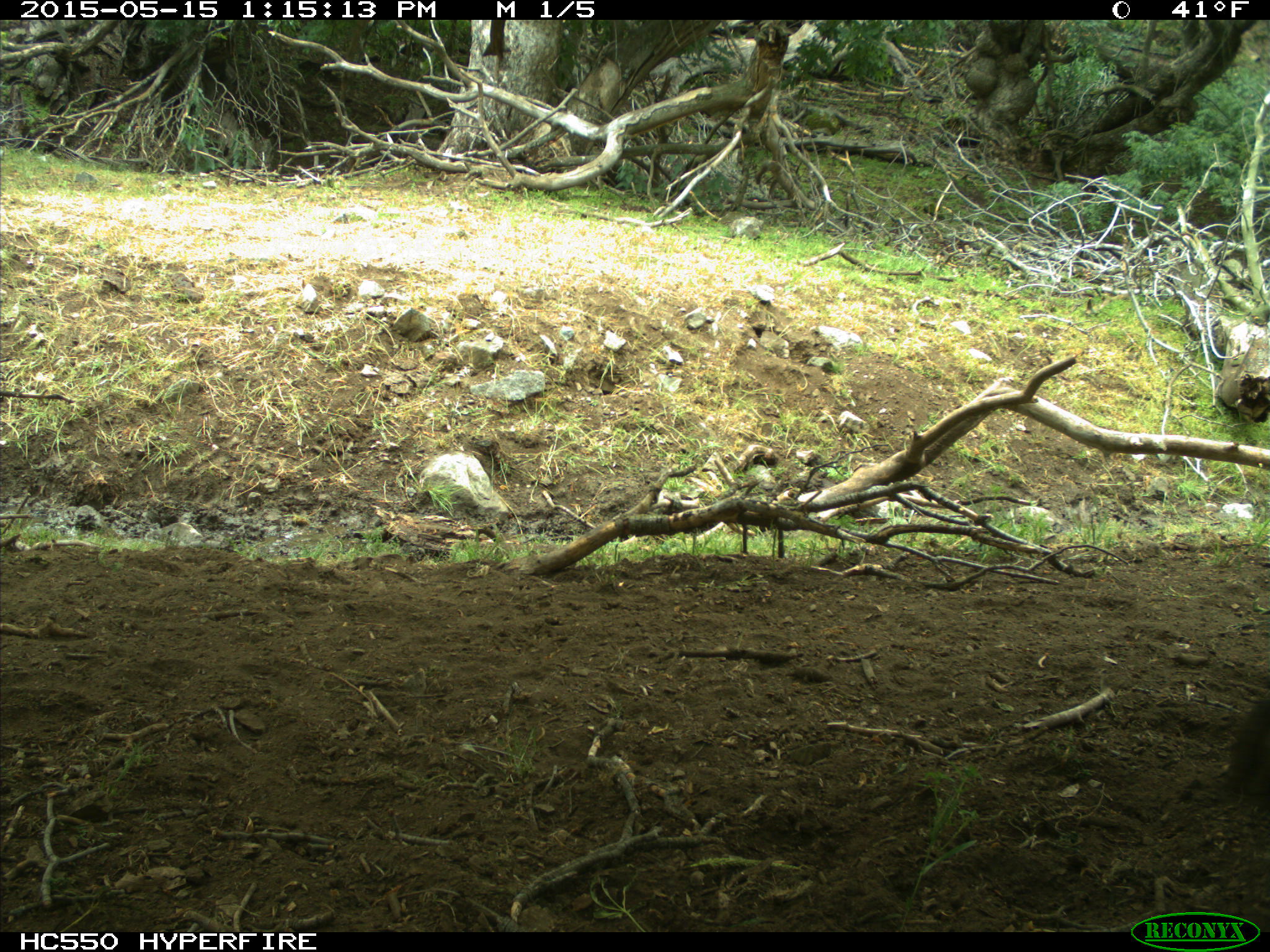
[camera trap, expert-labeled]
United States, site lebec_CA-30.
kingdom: Animalia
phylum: Chordata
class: Mammalia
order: Artiodactyla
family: Bovidae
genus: Bos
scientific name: Bos taurus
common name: domestic cow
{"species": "Bos taurus (domestic cow)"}